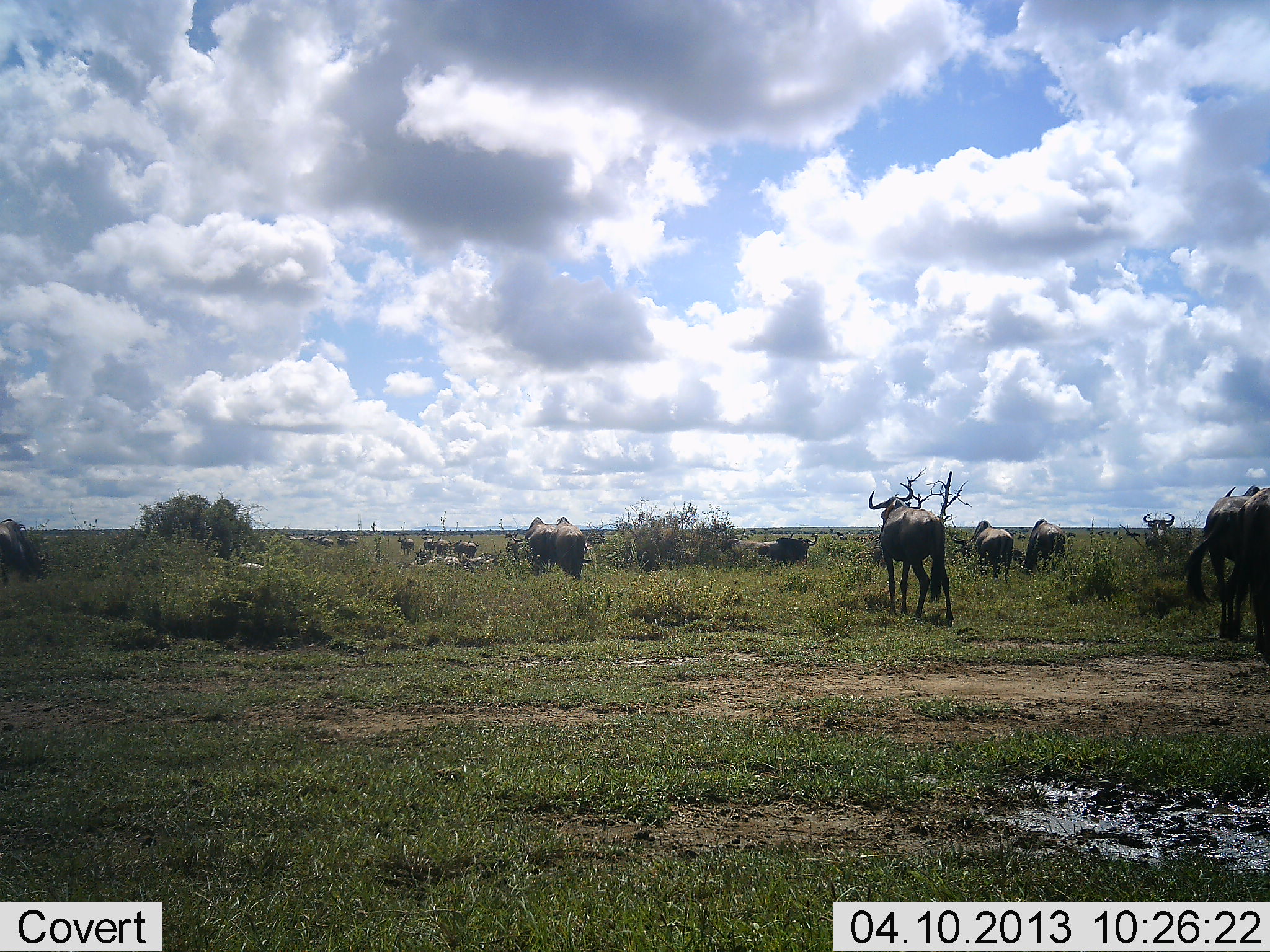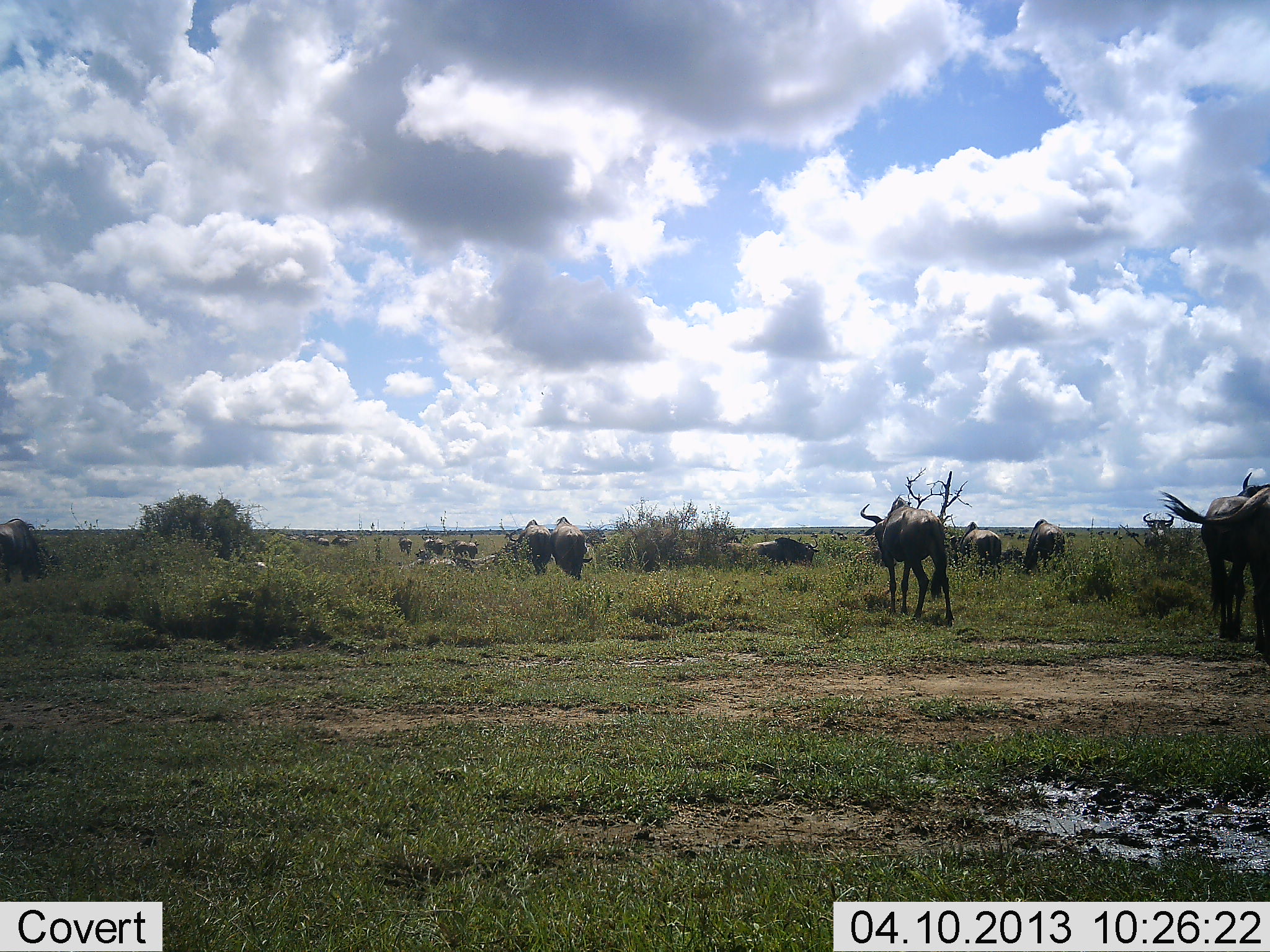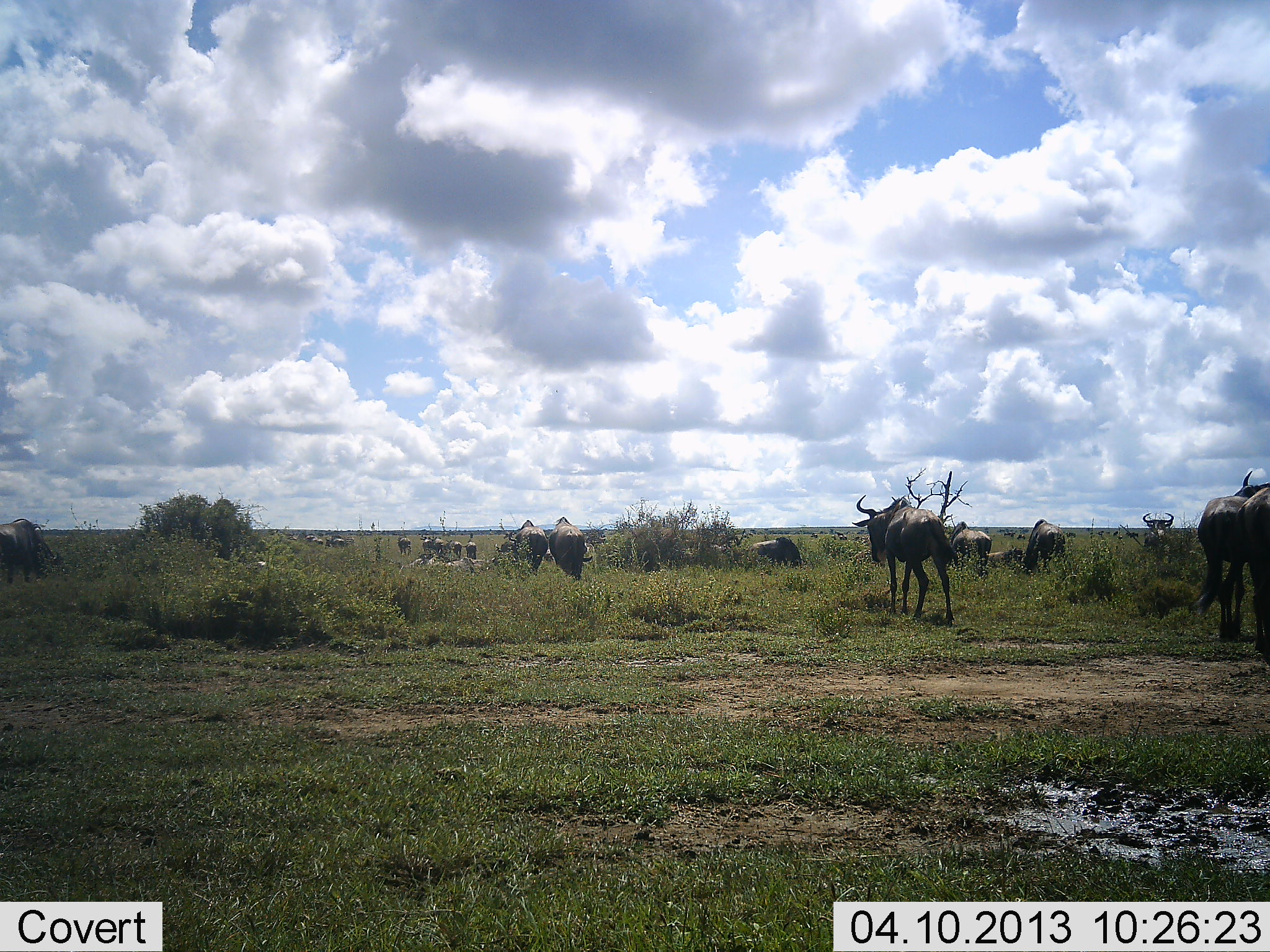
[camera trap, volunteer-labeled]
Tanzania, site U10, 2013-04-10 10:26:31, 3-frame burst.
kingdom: Animalia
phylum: Chordata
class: Mammalia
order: Artiodactyla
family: Bovidae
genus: Connochaetes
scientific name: Connochaetes taurinus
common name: blue wildebeest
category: wildebeest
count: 11-50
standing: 38%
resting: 23%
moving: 85%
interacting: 0%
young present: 0%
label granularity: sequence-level